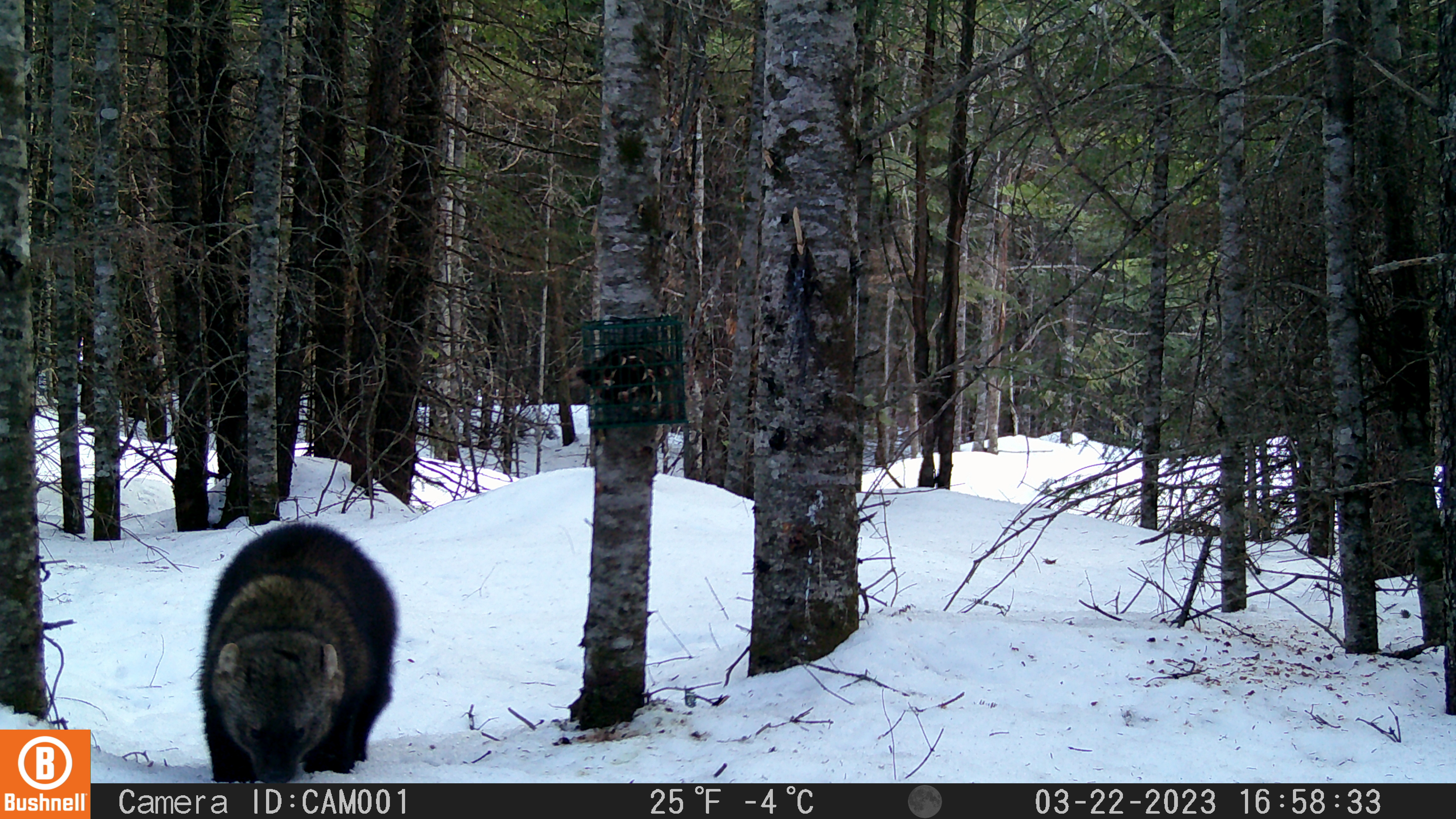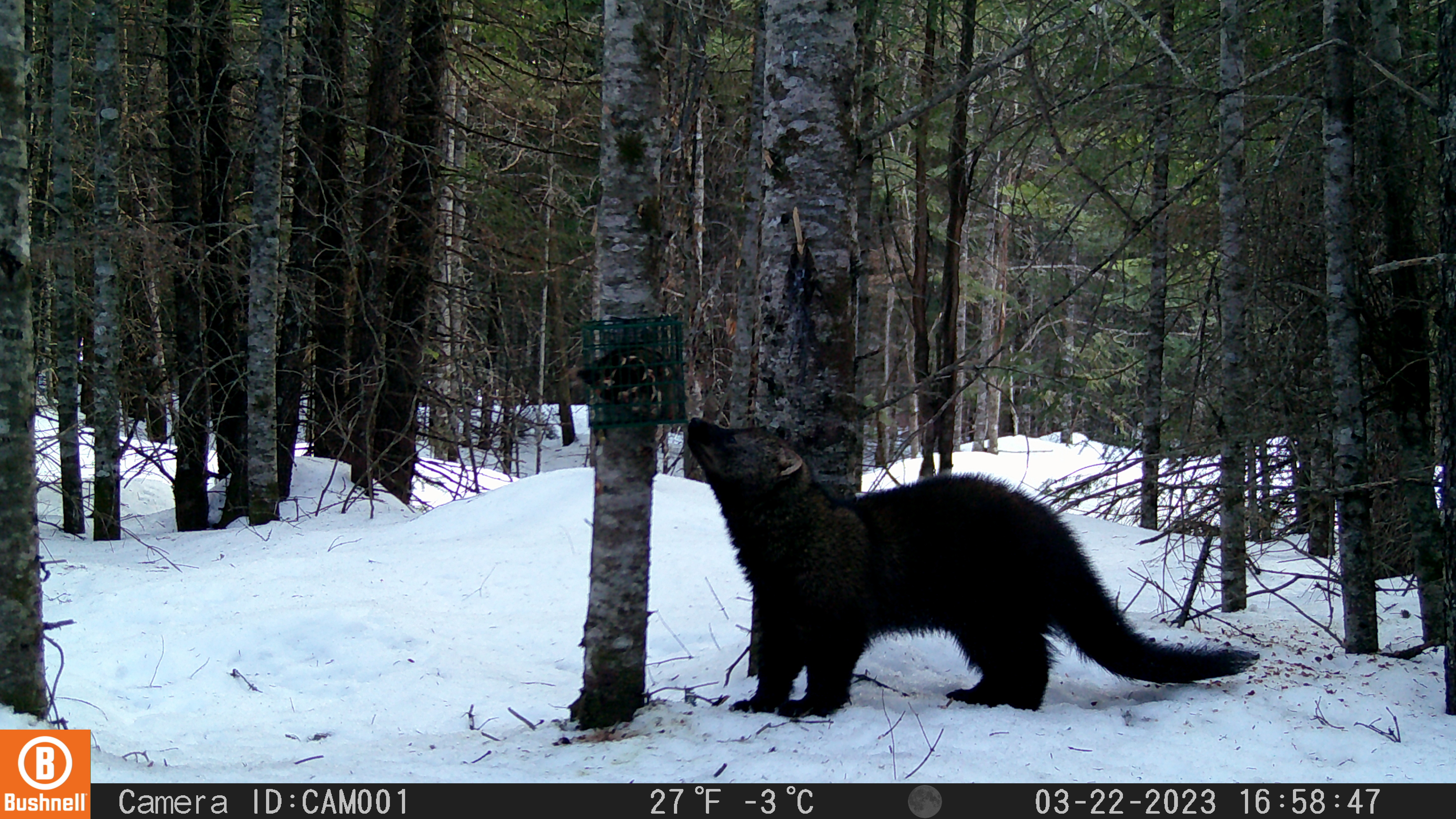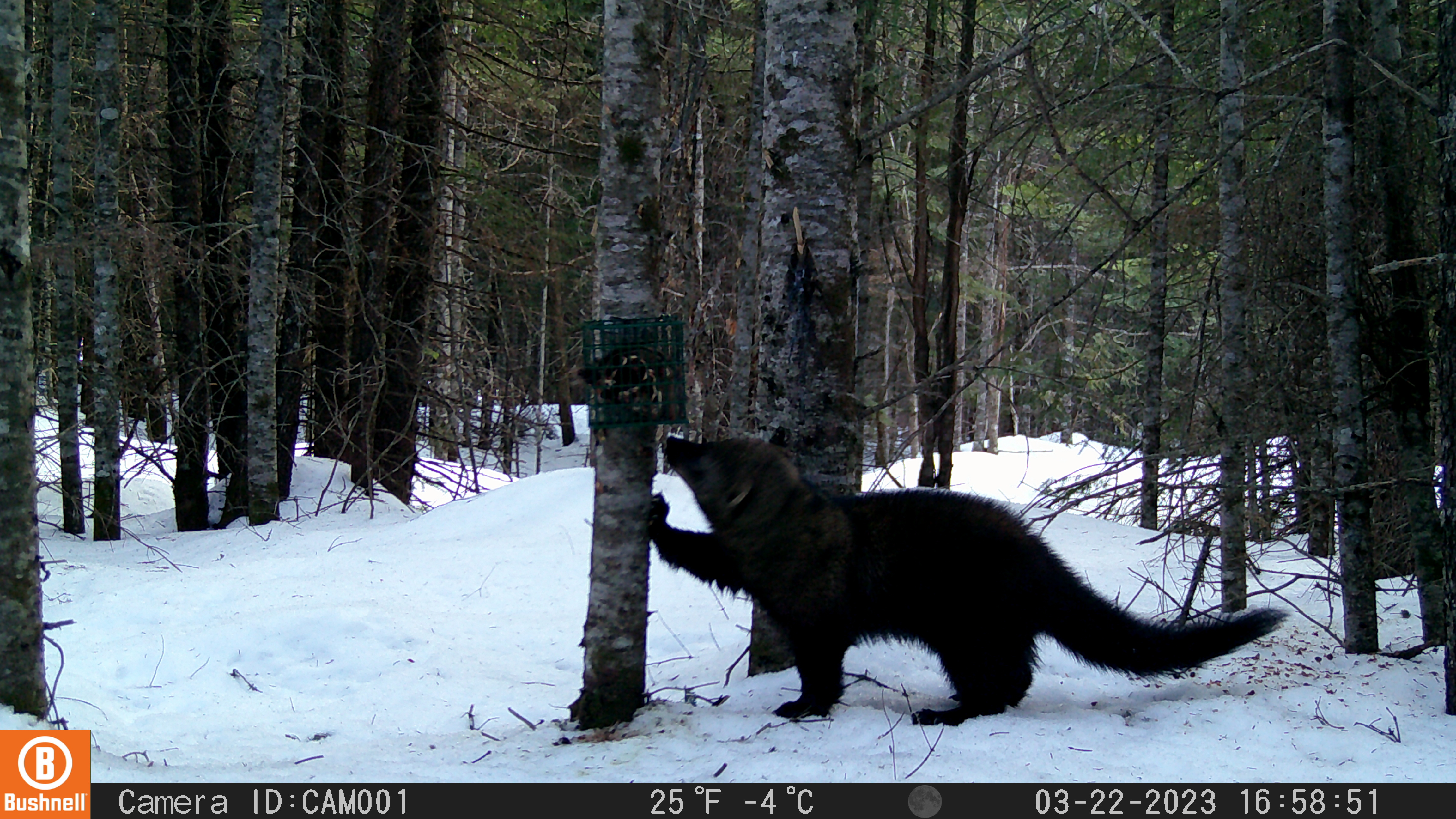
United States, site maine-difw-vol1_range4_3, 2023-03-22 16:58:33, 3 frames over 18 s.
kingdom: Animalia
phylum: Chordata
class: Mammalia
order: Carnivora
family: Mustelidae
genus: Pekania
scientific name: Pekania pennanti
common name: fisher